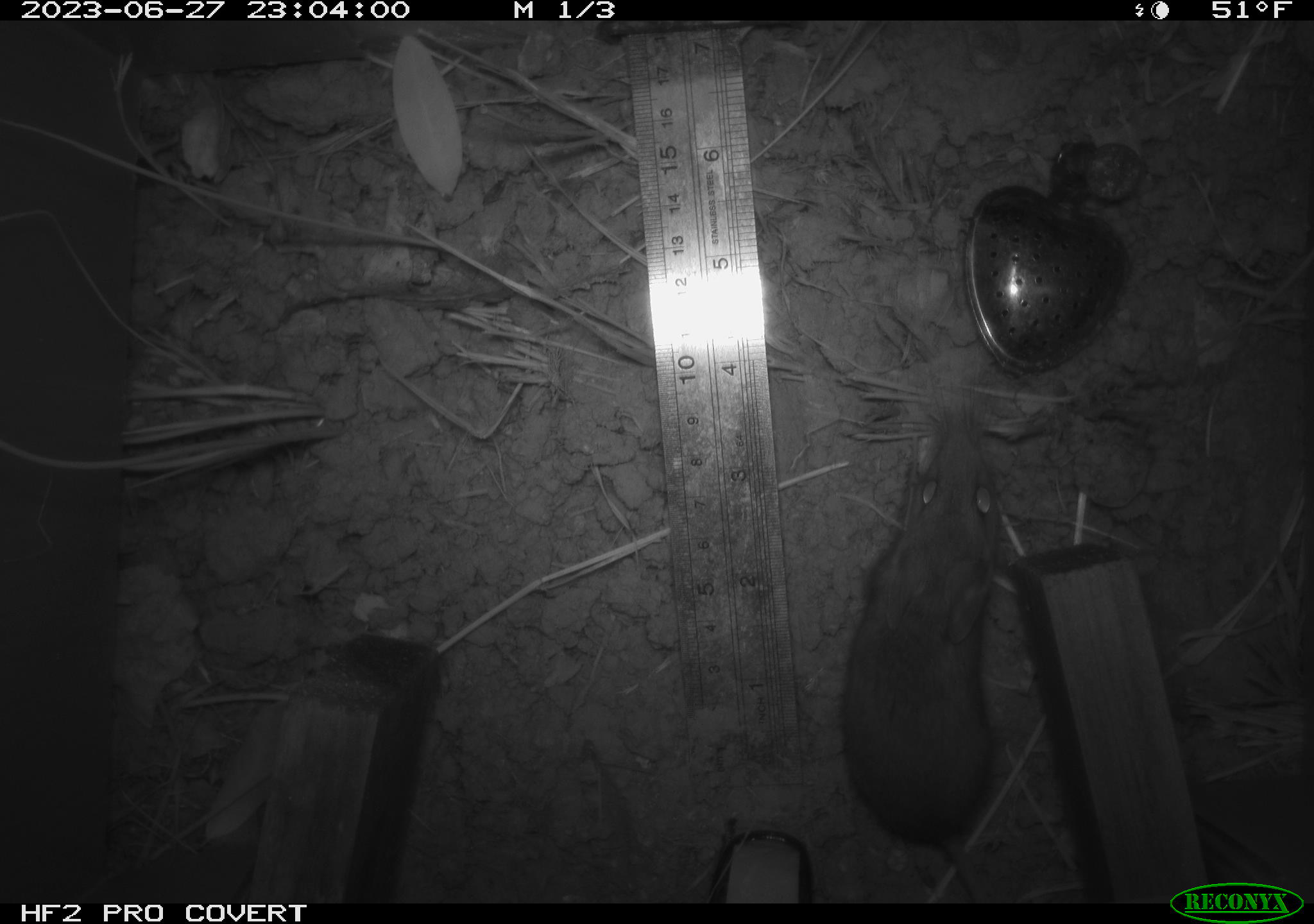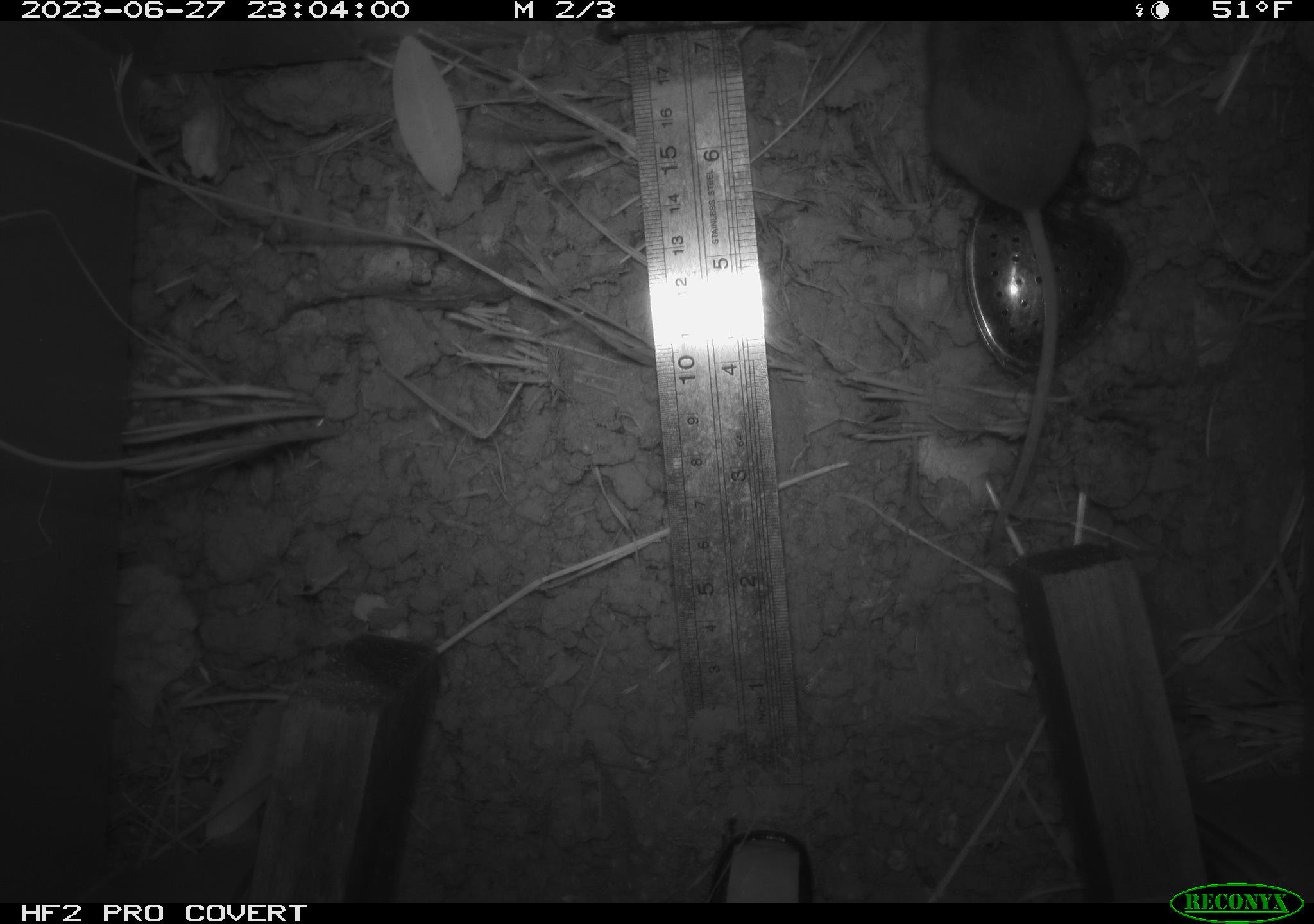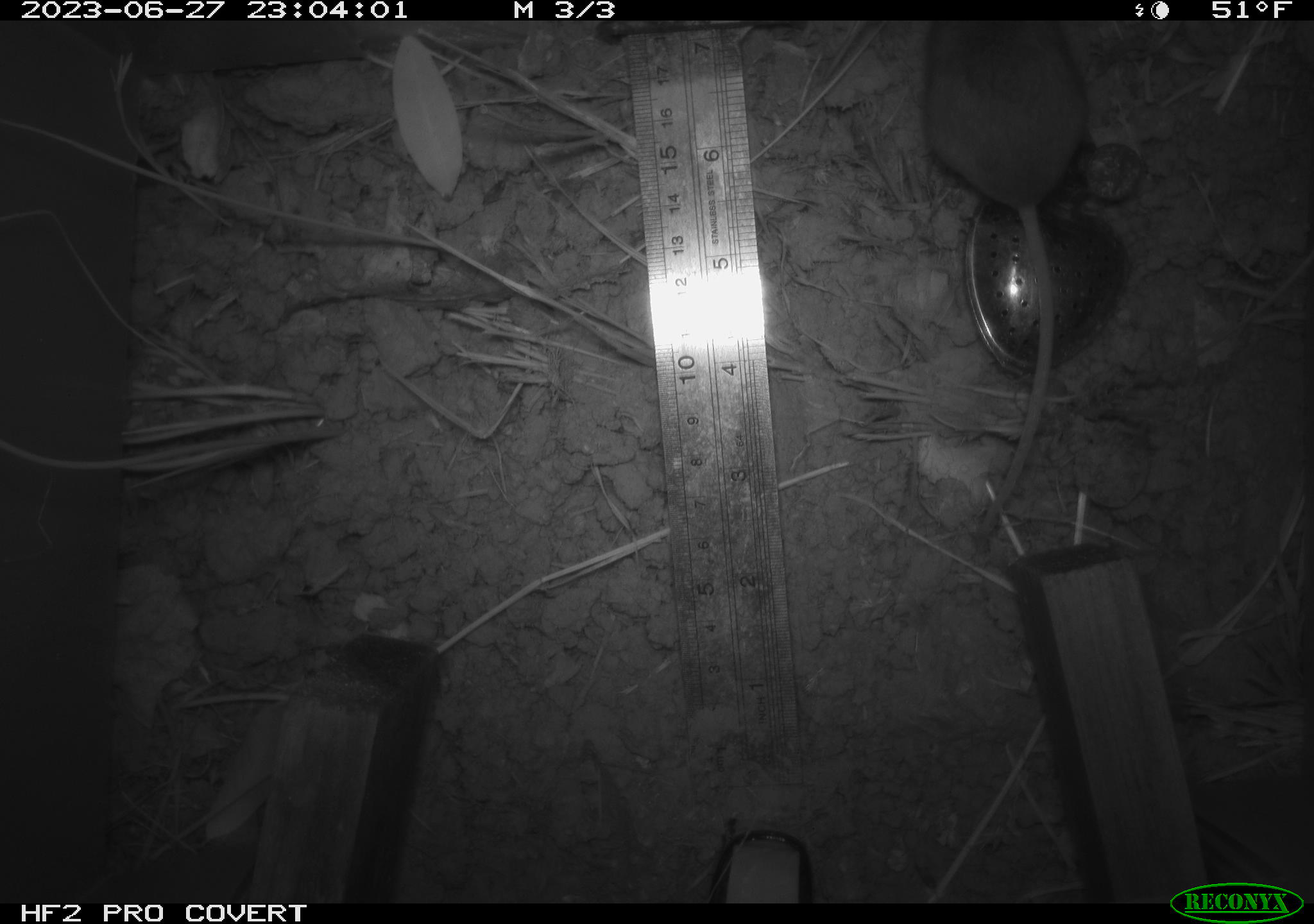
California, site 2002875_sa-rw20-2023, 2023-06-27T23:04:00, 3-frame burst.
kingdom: Animalia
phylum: Chordata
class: Mammalia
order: Rodentia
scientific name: Rodentia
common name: mouse species